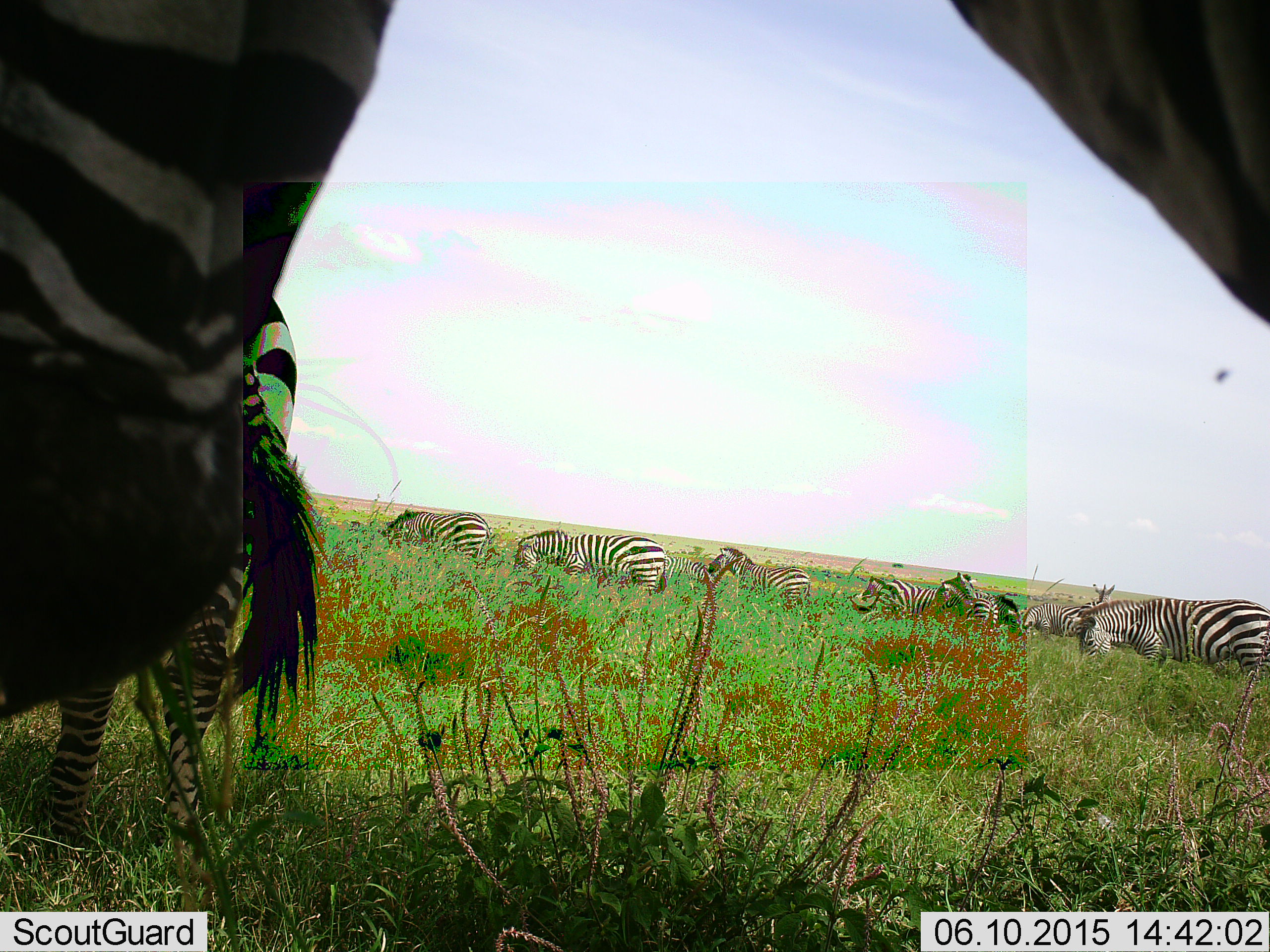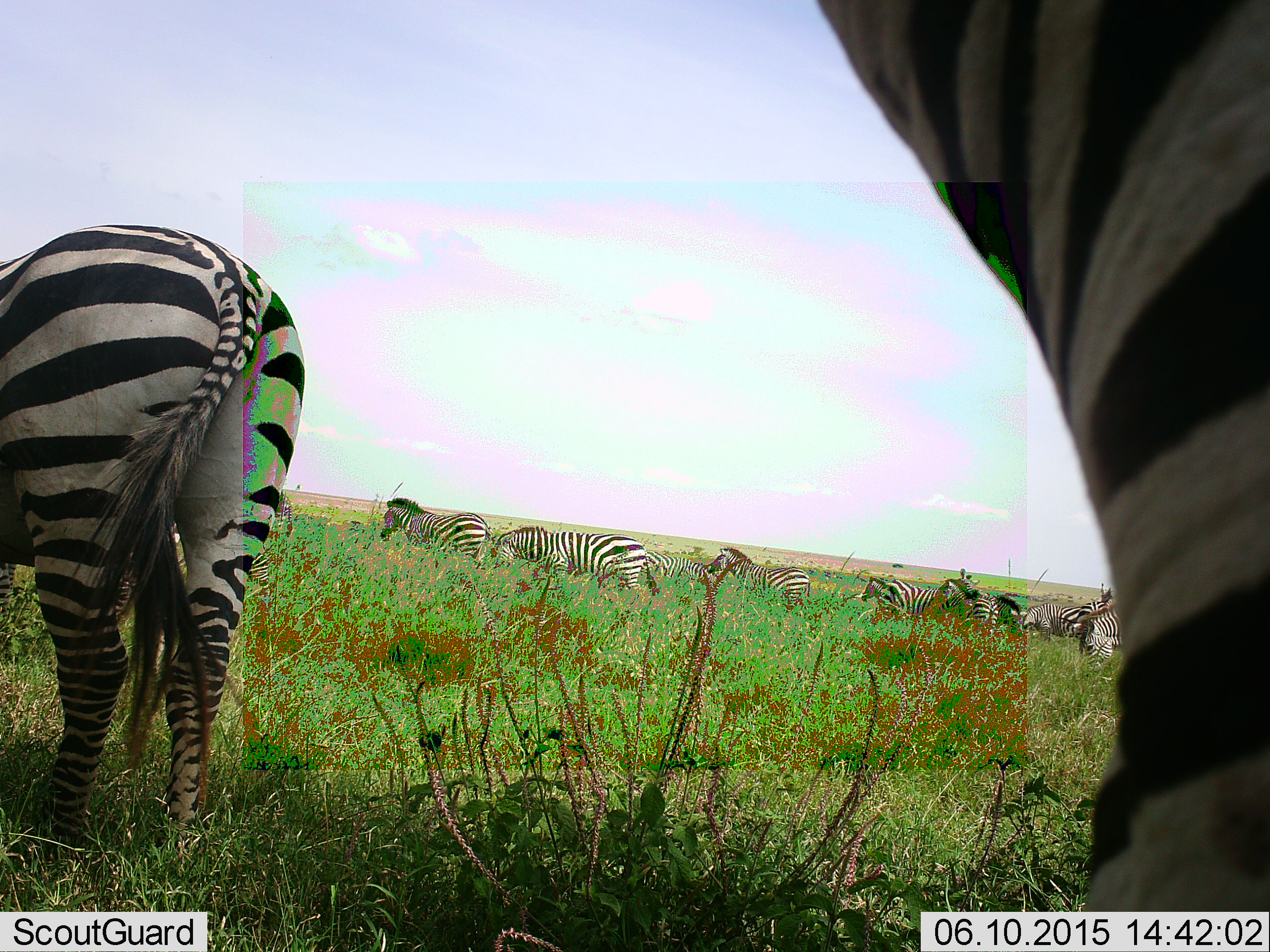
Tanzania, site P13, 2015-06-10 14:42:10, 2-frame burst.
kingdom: Animalia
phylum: Chordata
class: Mammalia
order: Perissodactyla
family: Equidae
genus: Equus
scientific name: Equus quagga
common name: plains zebra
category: zebra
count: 11-50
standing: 73%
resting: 27%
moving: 45%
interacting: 18%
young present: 0%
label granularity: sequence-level